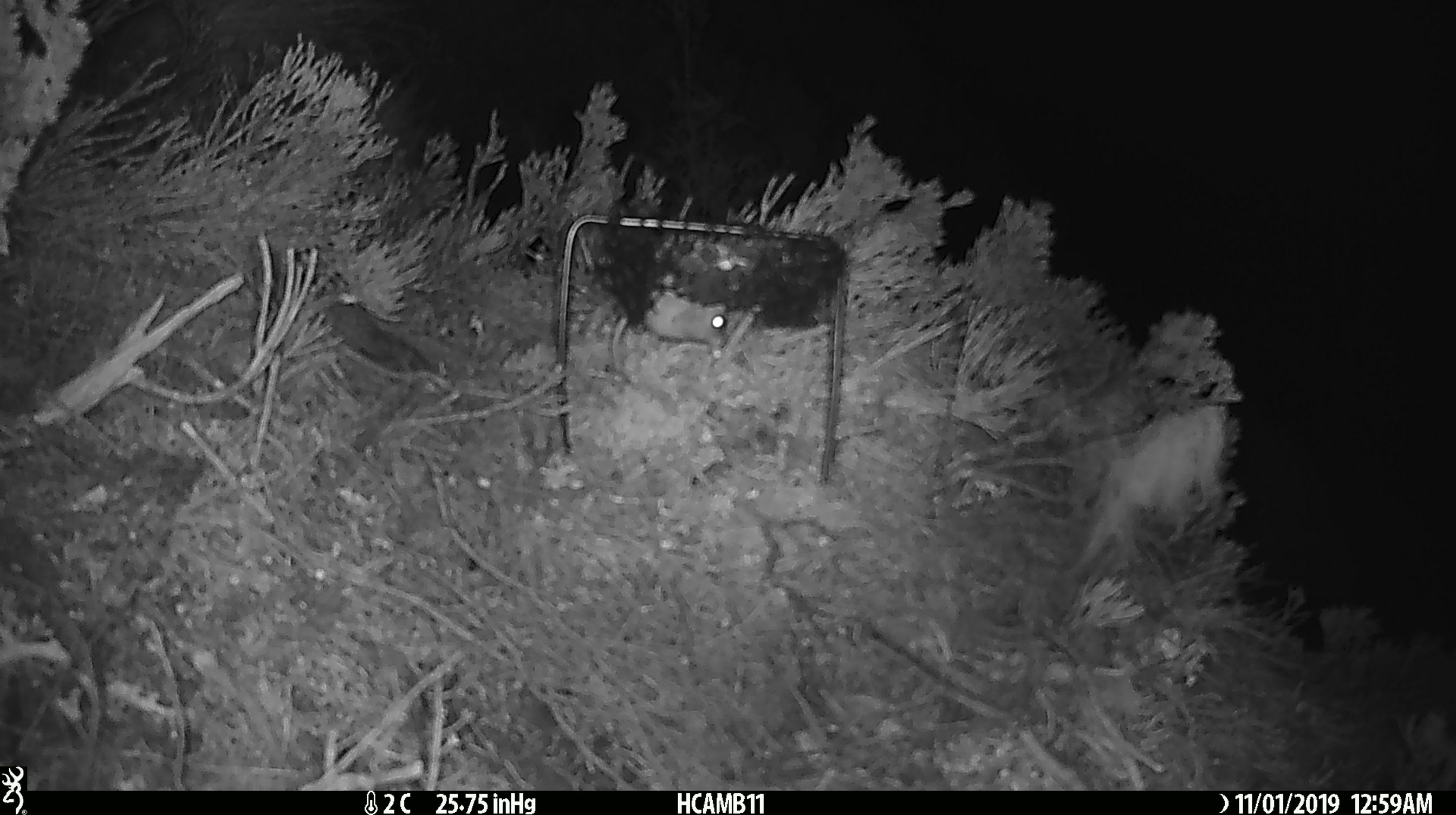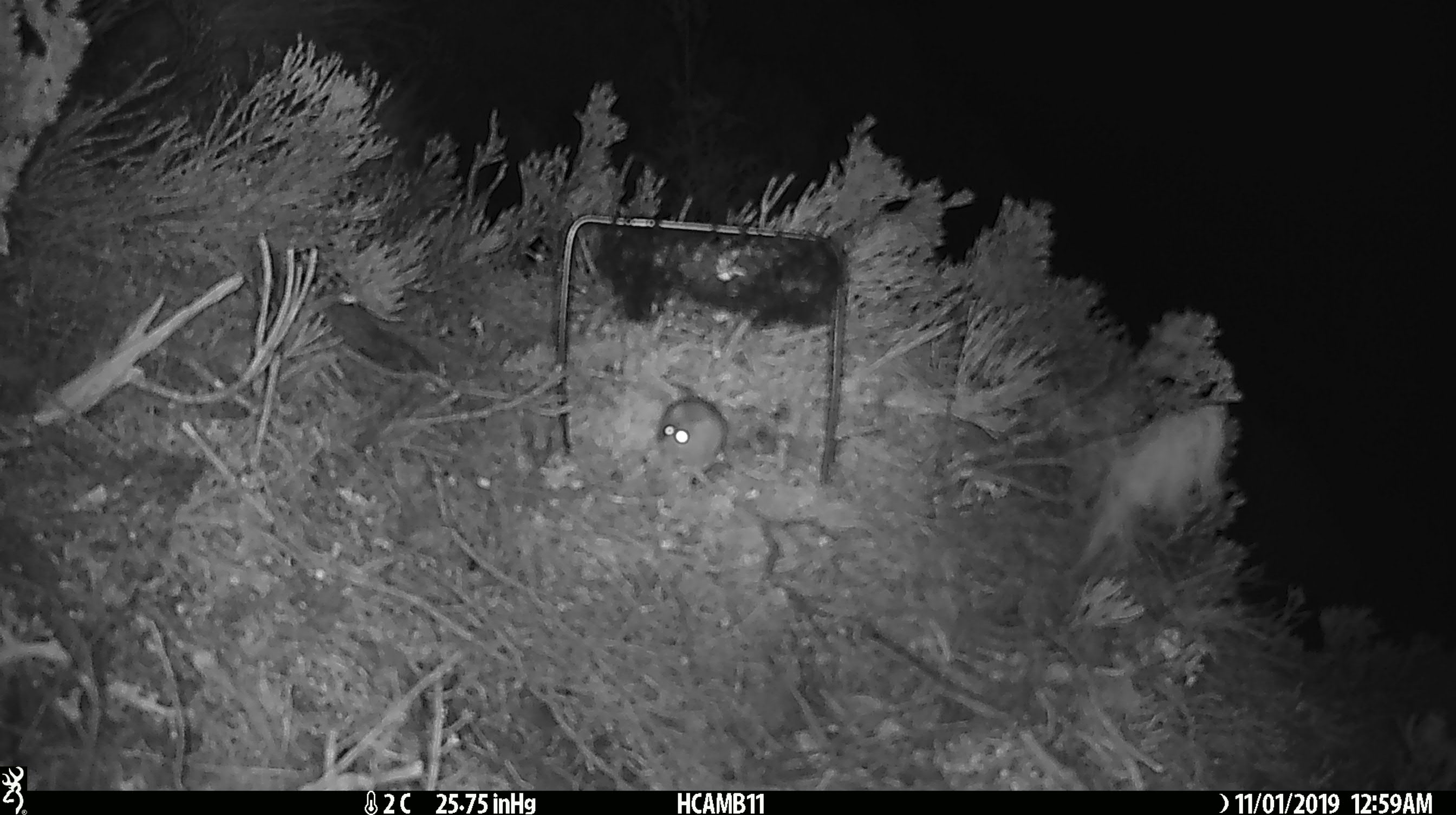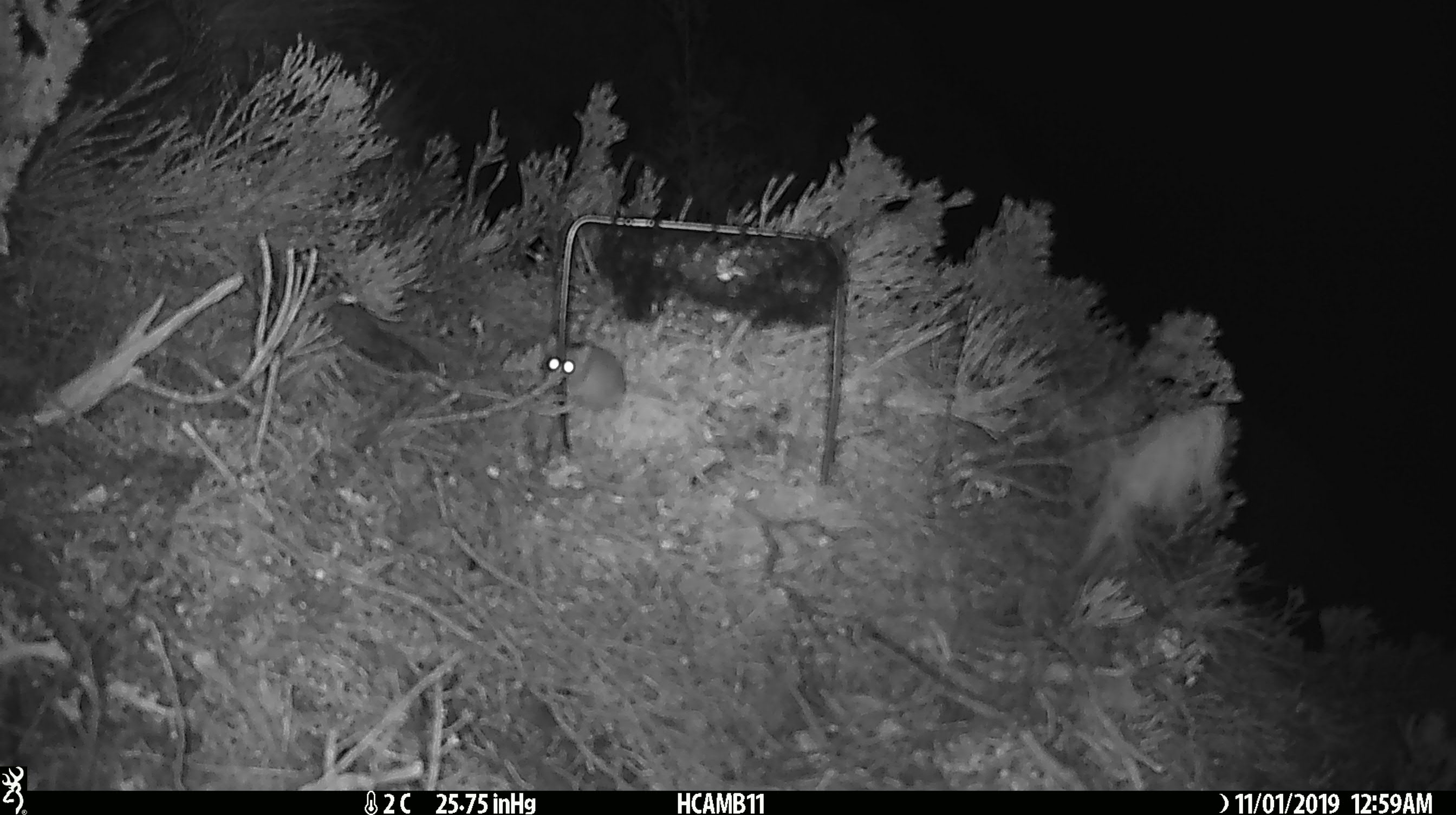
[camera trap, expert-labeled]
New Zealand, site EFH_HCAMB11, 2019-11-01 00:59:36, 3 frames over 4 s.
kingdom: Animalia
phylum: Chordata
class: Mammalia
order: Rodentia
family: Muridae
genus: Mus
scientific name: Mus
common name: mouse